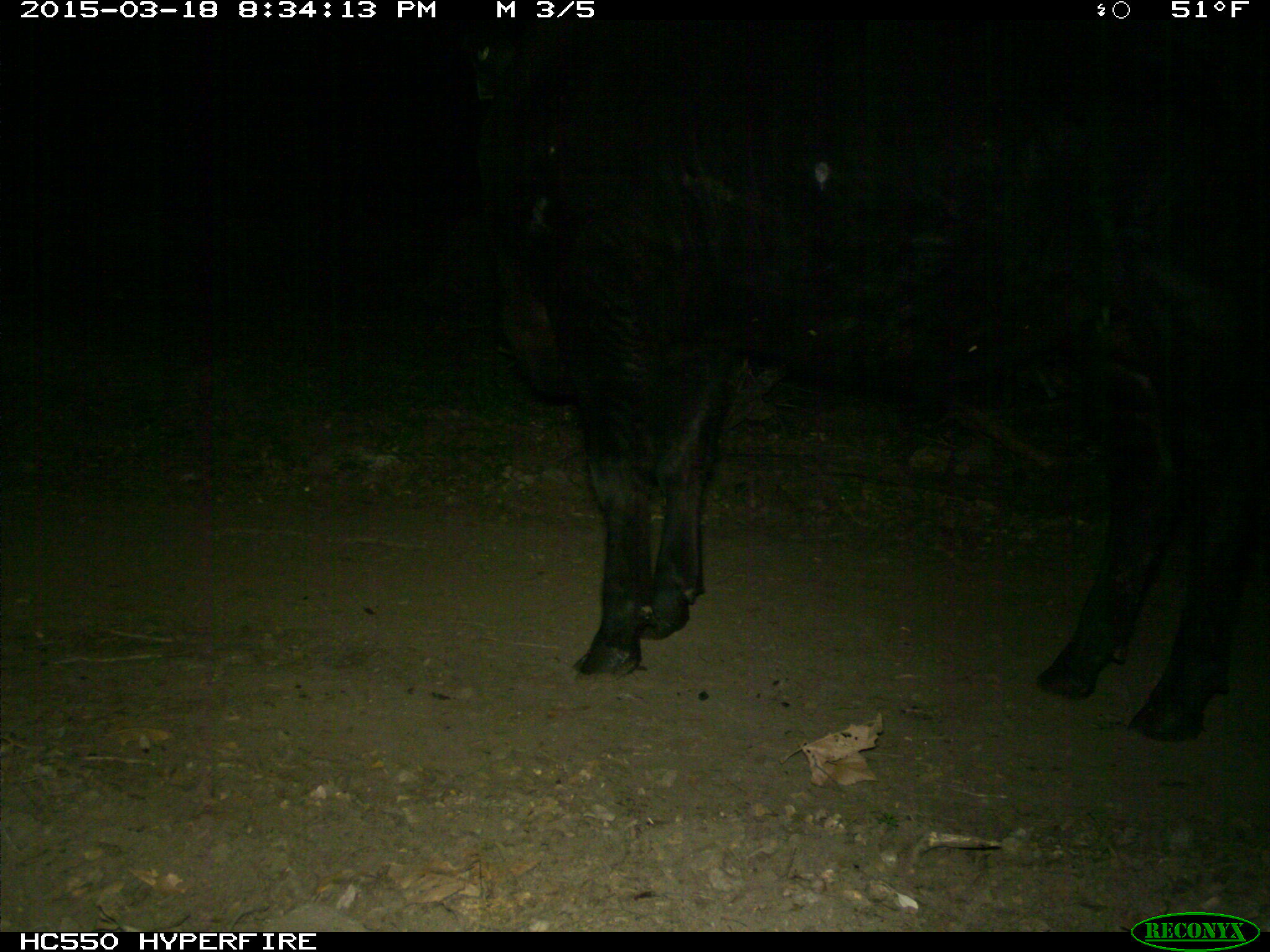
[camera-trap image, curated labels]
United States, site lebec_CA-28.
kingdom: Animalia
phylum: Chordata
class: Mammalia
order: Artiodactyla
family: Bovidae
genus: Bos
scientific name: Bos taurus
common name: domestic cow